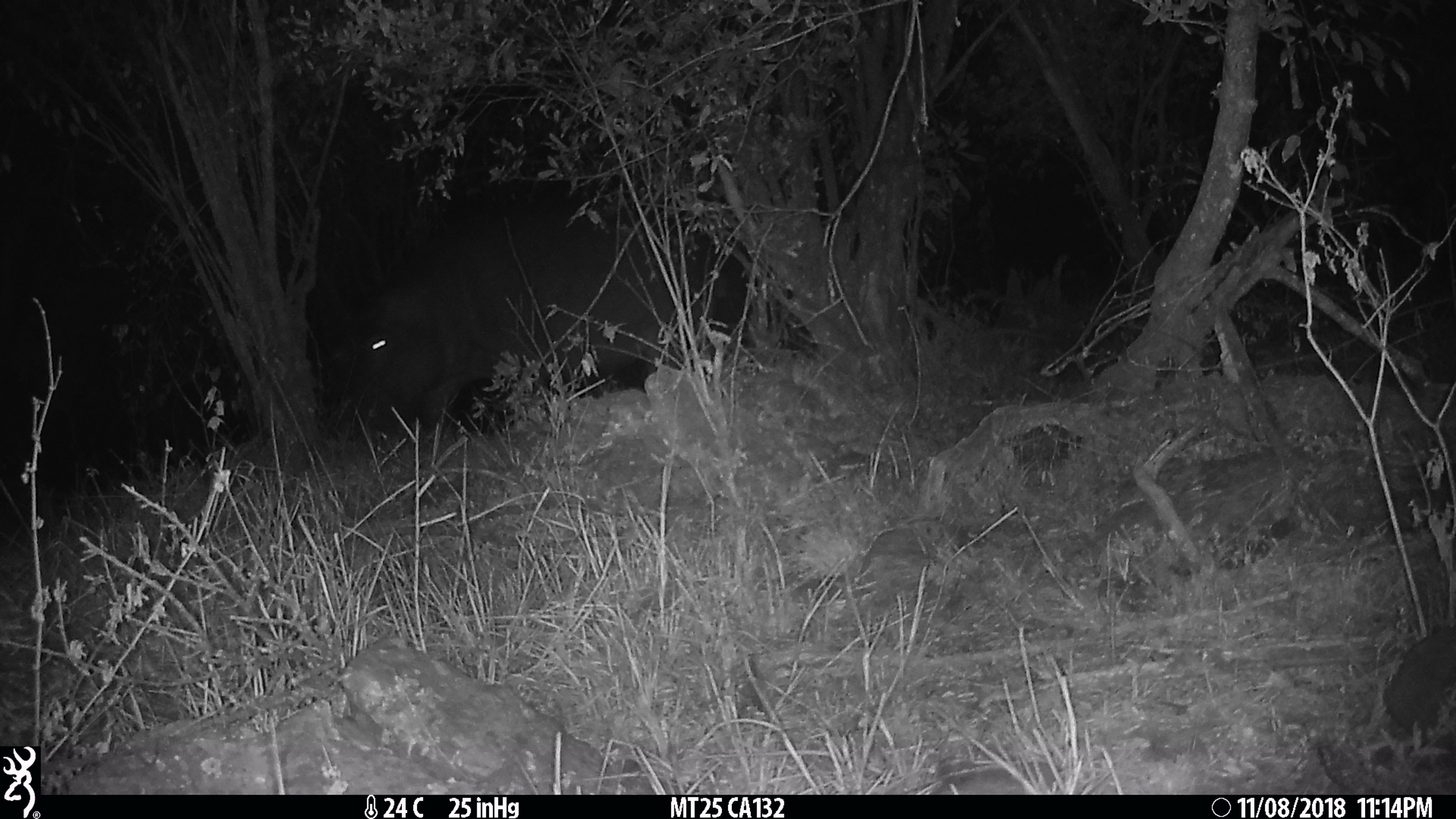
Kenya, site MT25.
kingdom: Animalia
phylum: Chordata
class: Mammalia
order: Artiodactyla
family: Hippopotamidae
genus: Hippopotamus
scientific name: Hippopotamus amphibius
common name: hippopotamus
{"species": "hippopotamus (Hippopotamus amphibius)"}